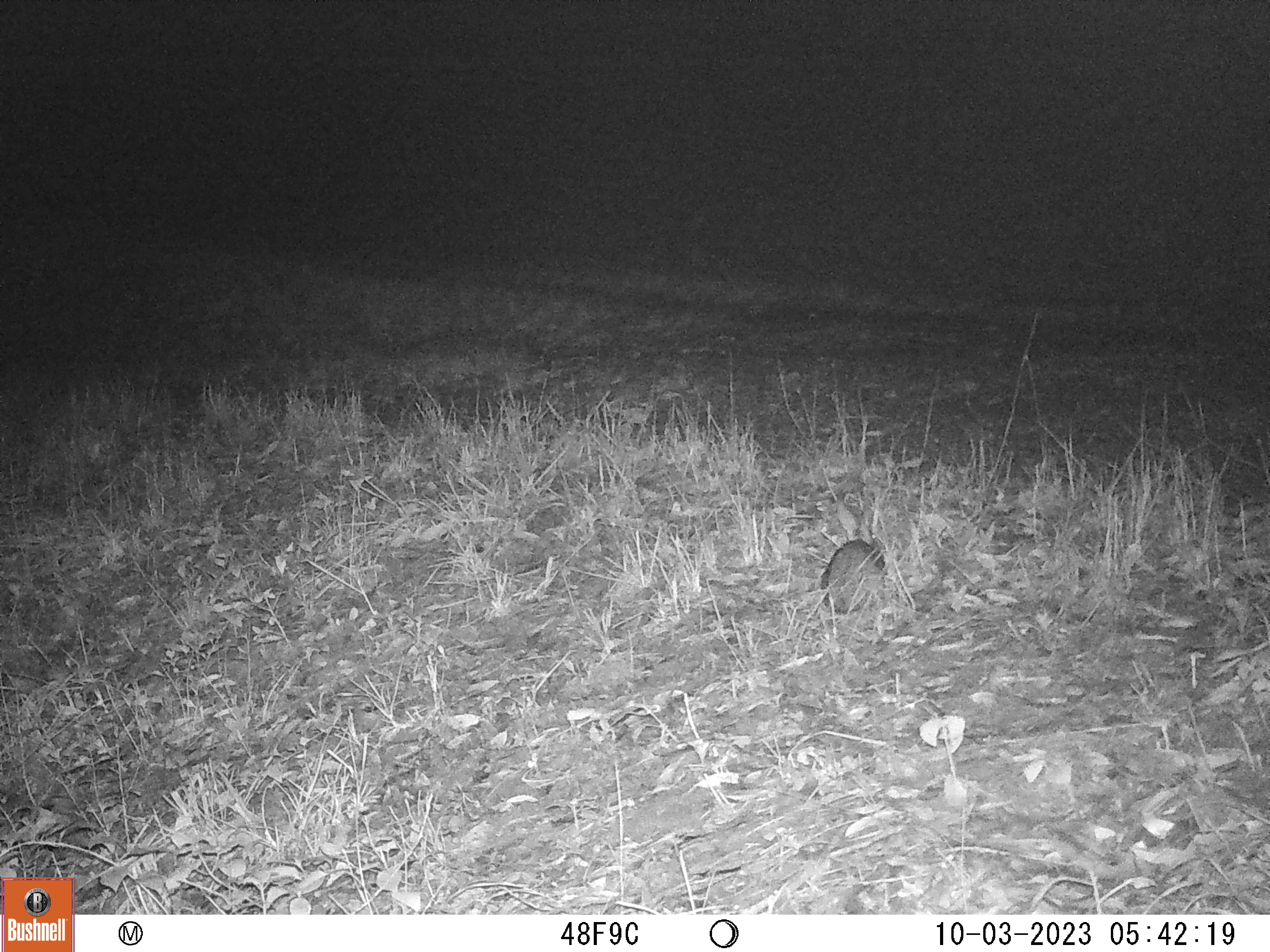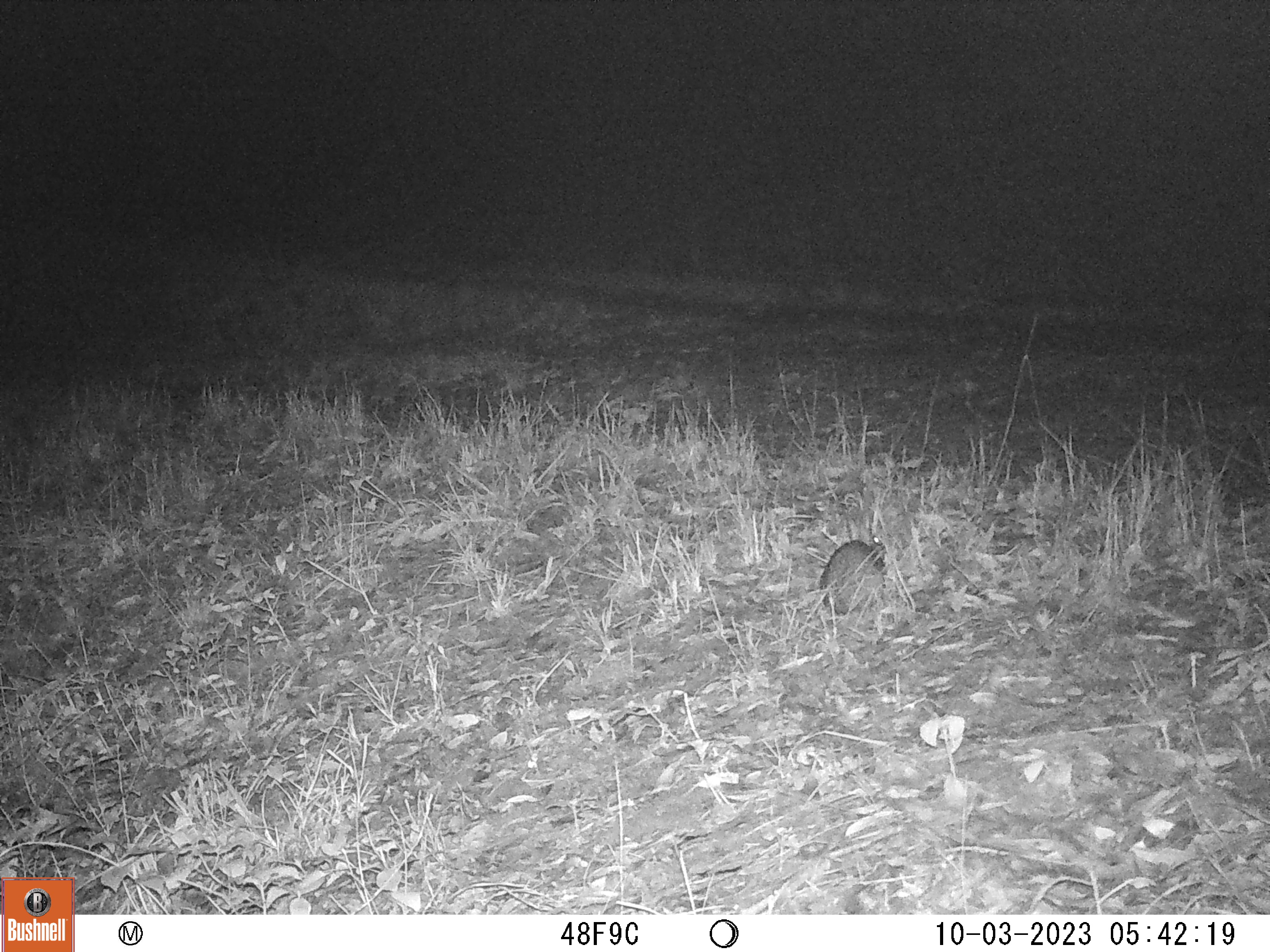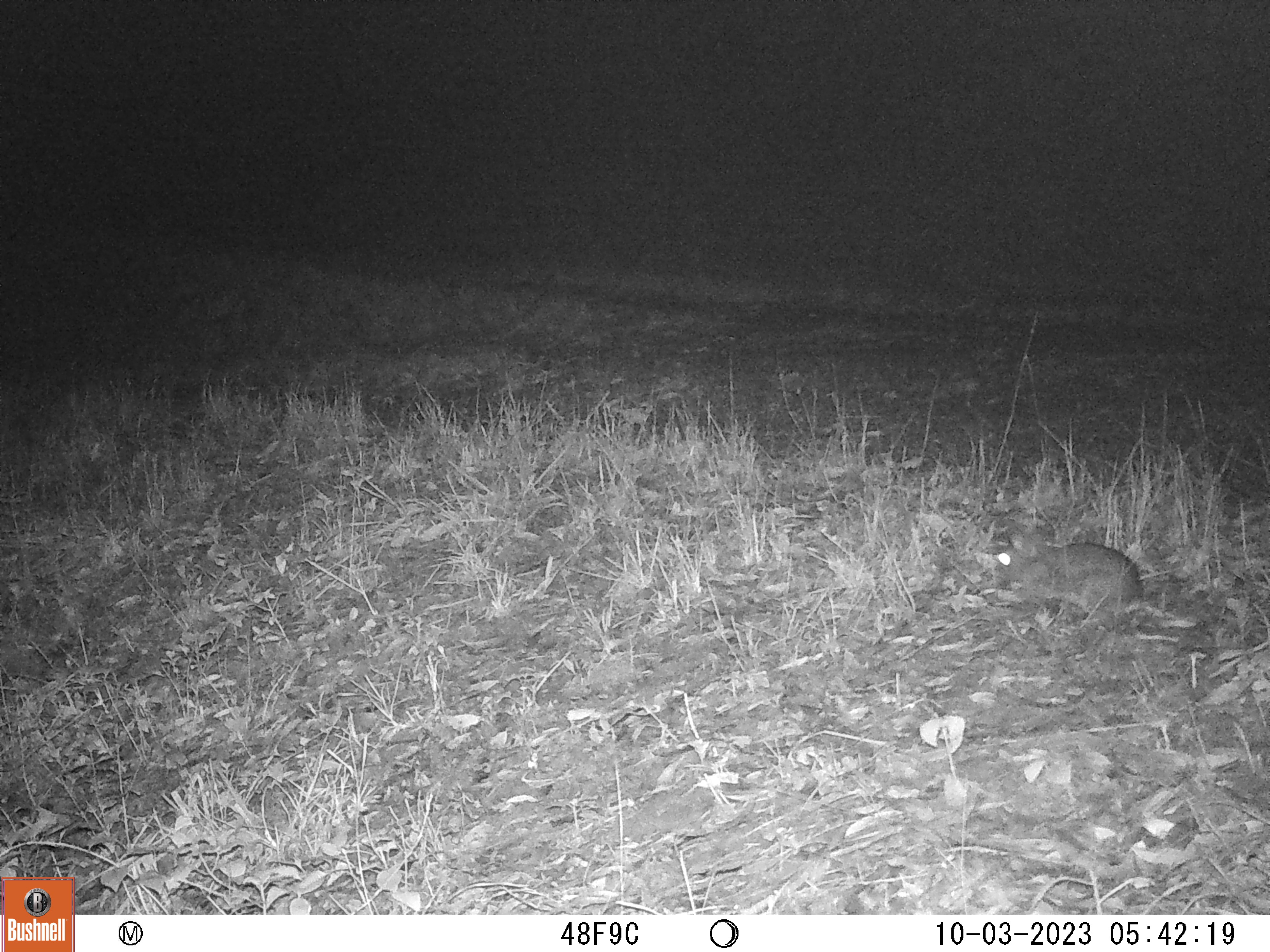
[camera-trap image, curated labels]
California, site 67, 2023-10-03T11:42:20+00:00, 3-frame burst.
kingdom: Animalia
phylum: Chordata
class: Mammalia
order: Lagomorpha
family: Leporidae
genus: Sylvilagus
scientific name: Sylvilagus bachmani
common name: brush rabbit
Brush rabbit (Sylvilagus bachmani).